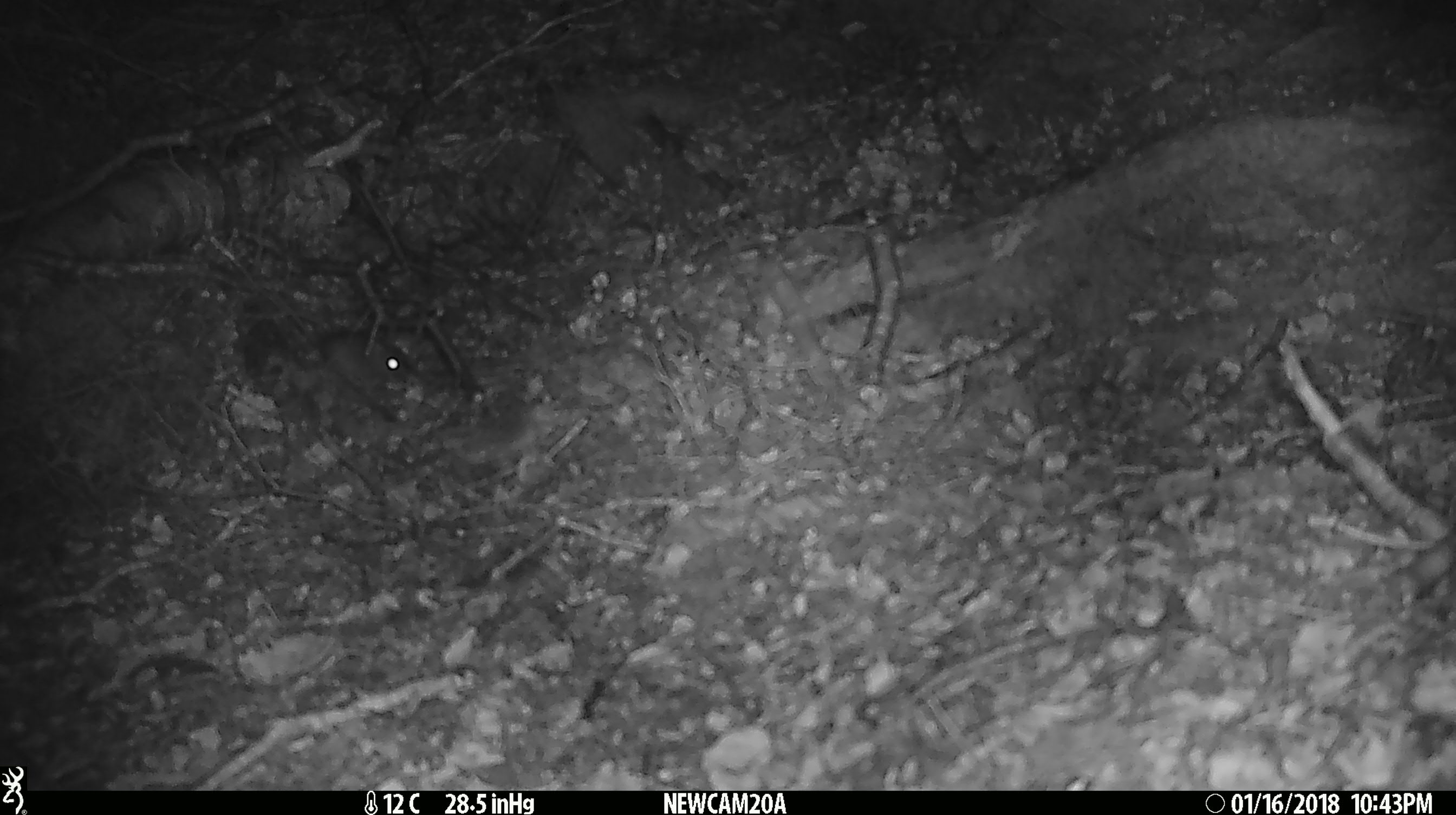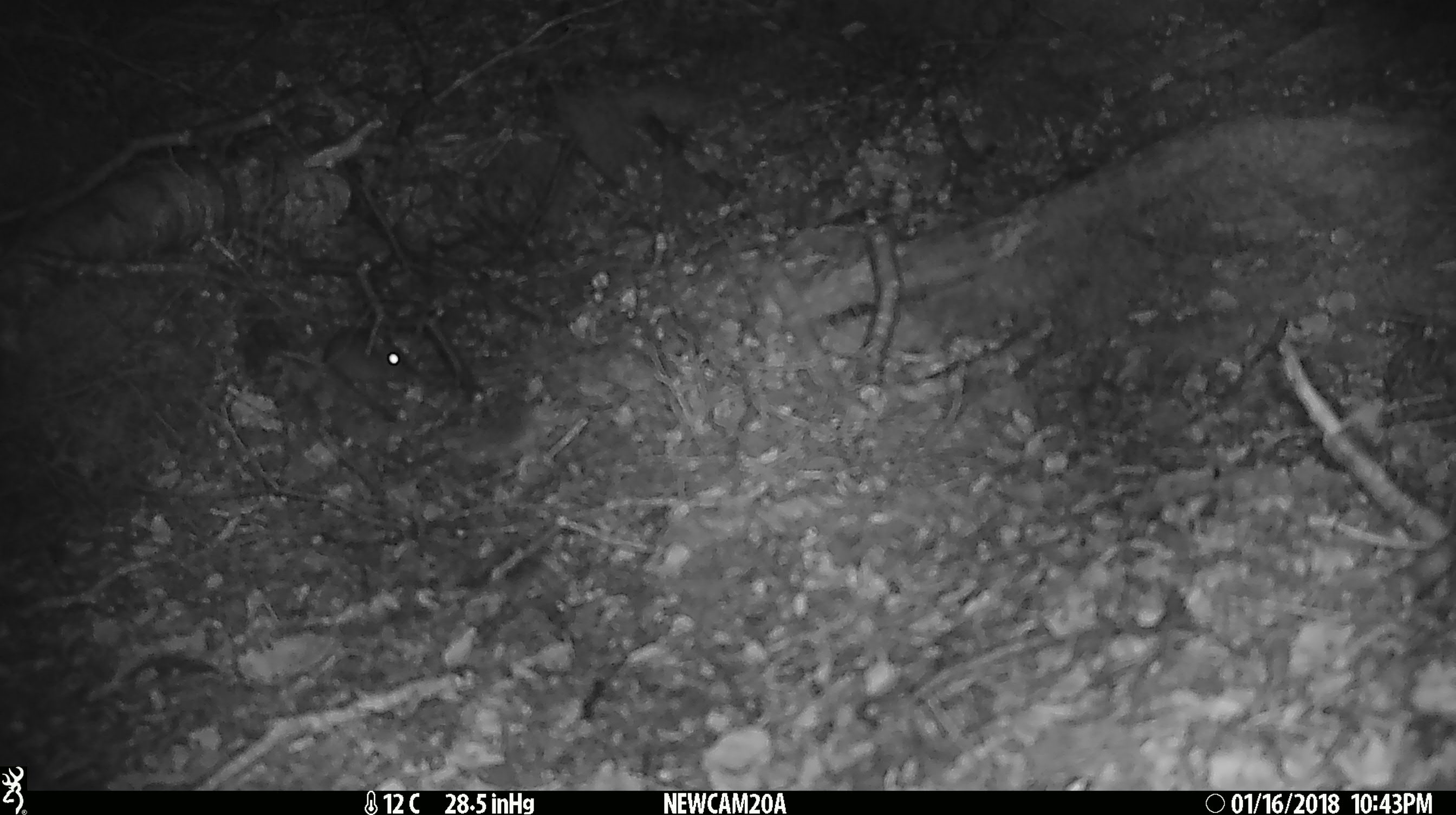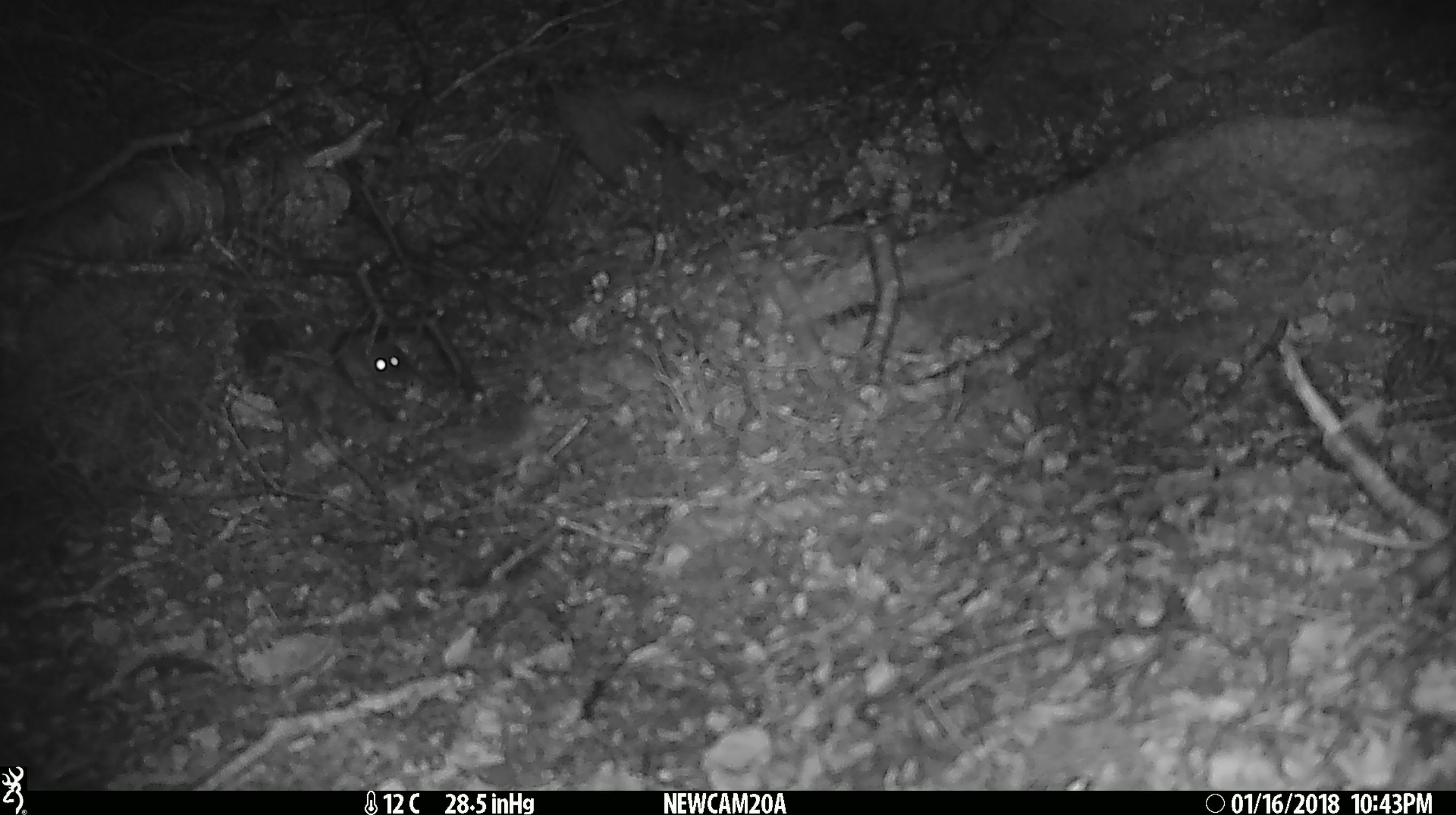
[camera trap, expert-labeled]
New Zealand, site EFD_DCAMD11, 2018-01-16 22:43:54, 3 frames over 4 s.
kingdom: Animalia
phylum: Chordata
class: Mammalia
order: Rodentia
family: Muridae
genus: Mus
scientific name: Mus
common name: mouse